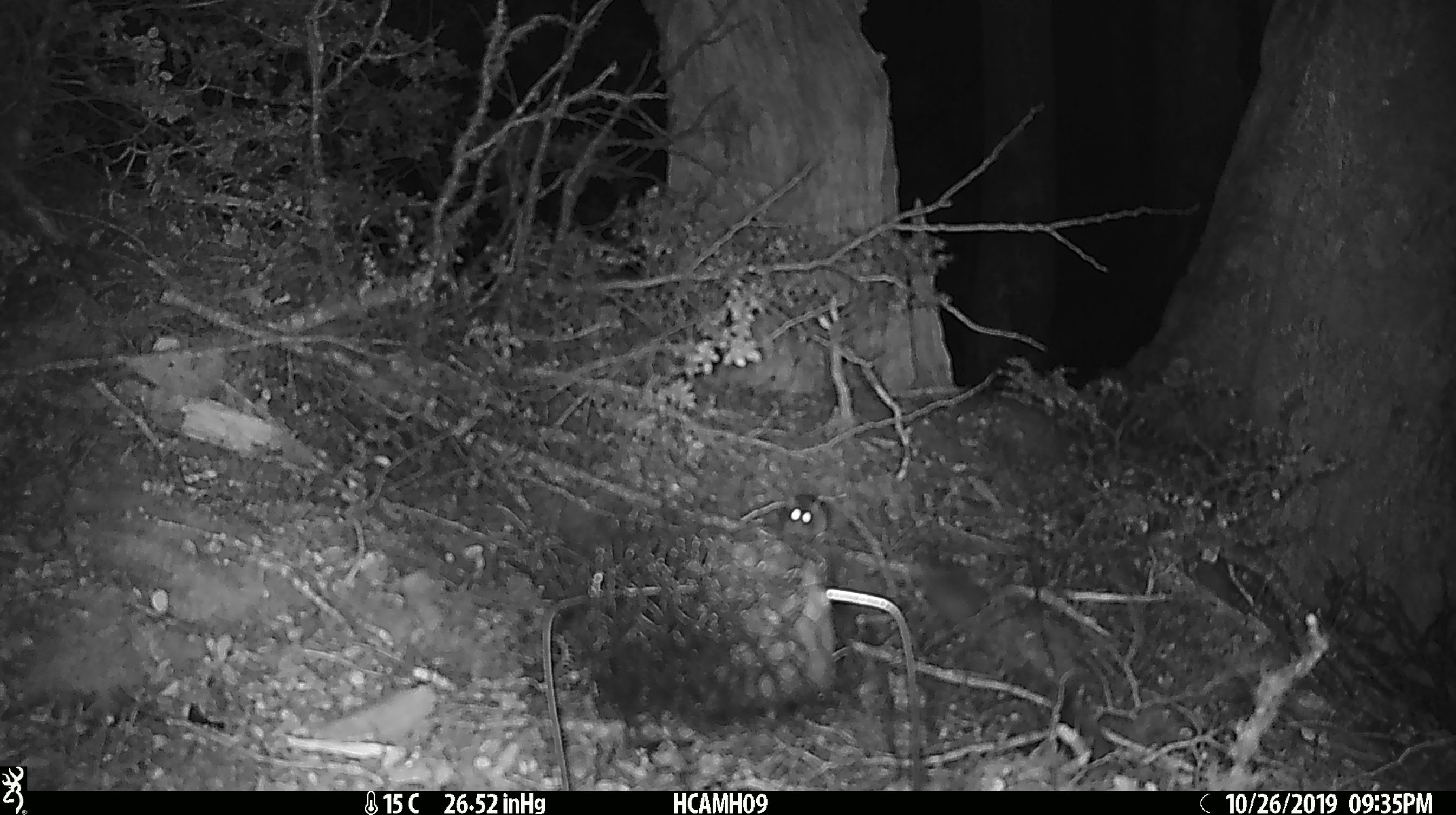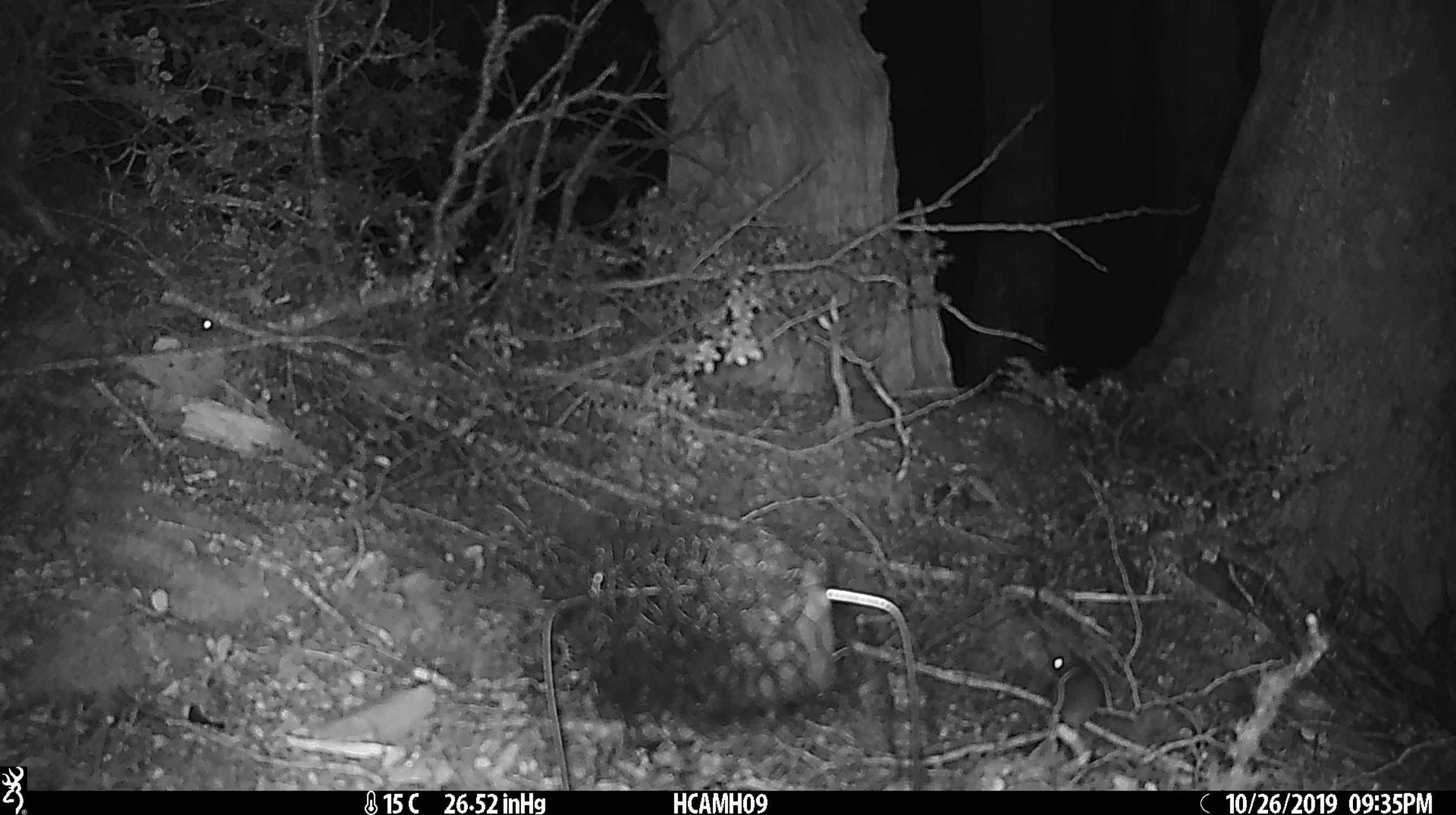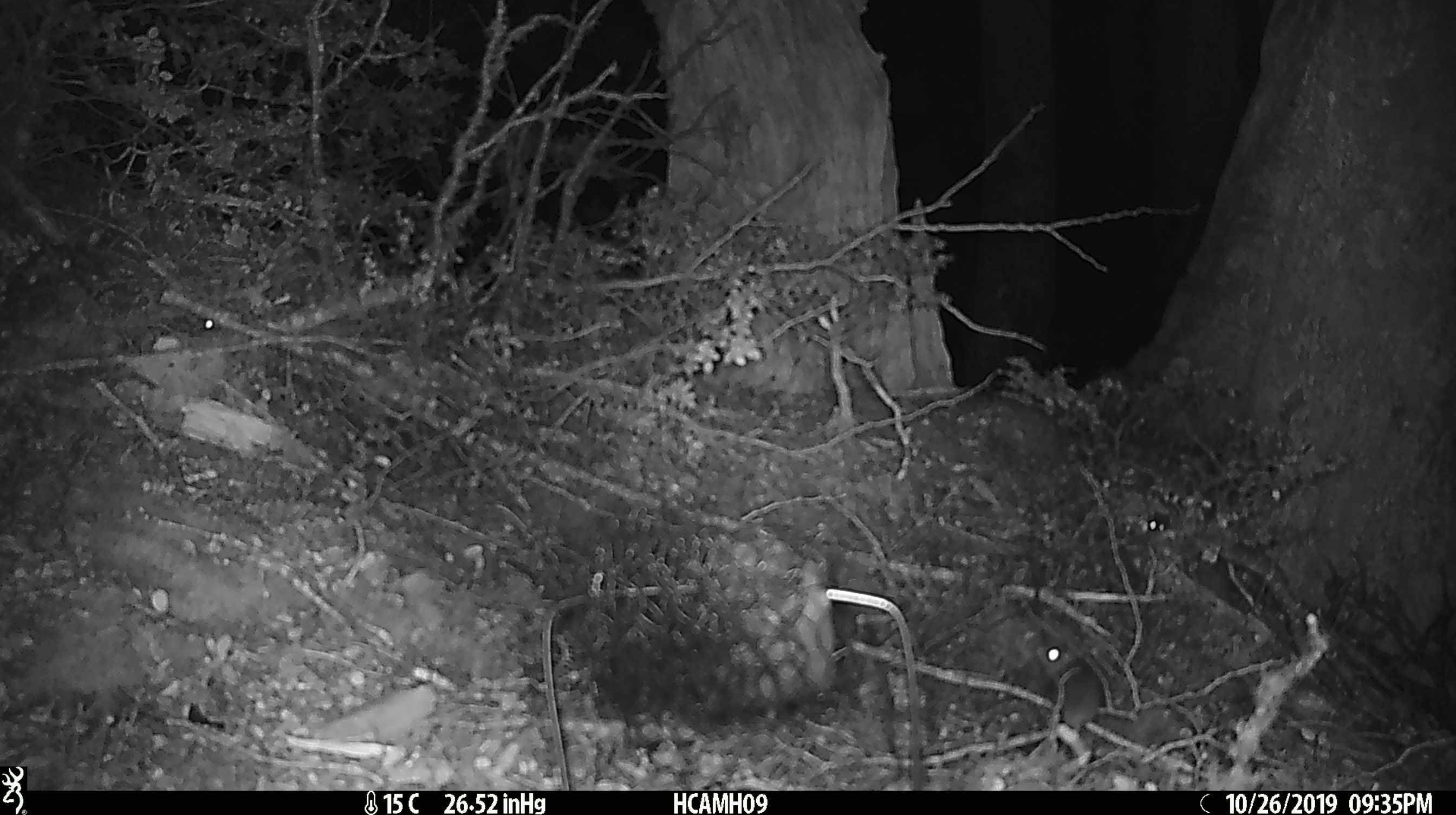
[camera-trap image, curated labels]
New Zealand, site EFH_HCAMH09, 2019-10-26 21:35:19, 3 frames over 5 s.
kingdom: Animalia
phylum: Chordata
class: Mammalia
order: Rodentia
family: Muridae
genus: Mus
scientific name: Mus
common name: mouse